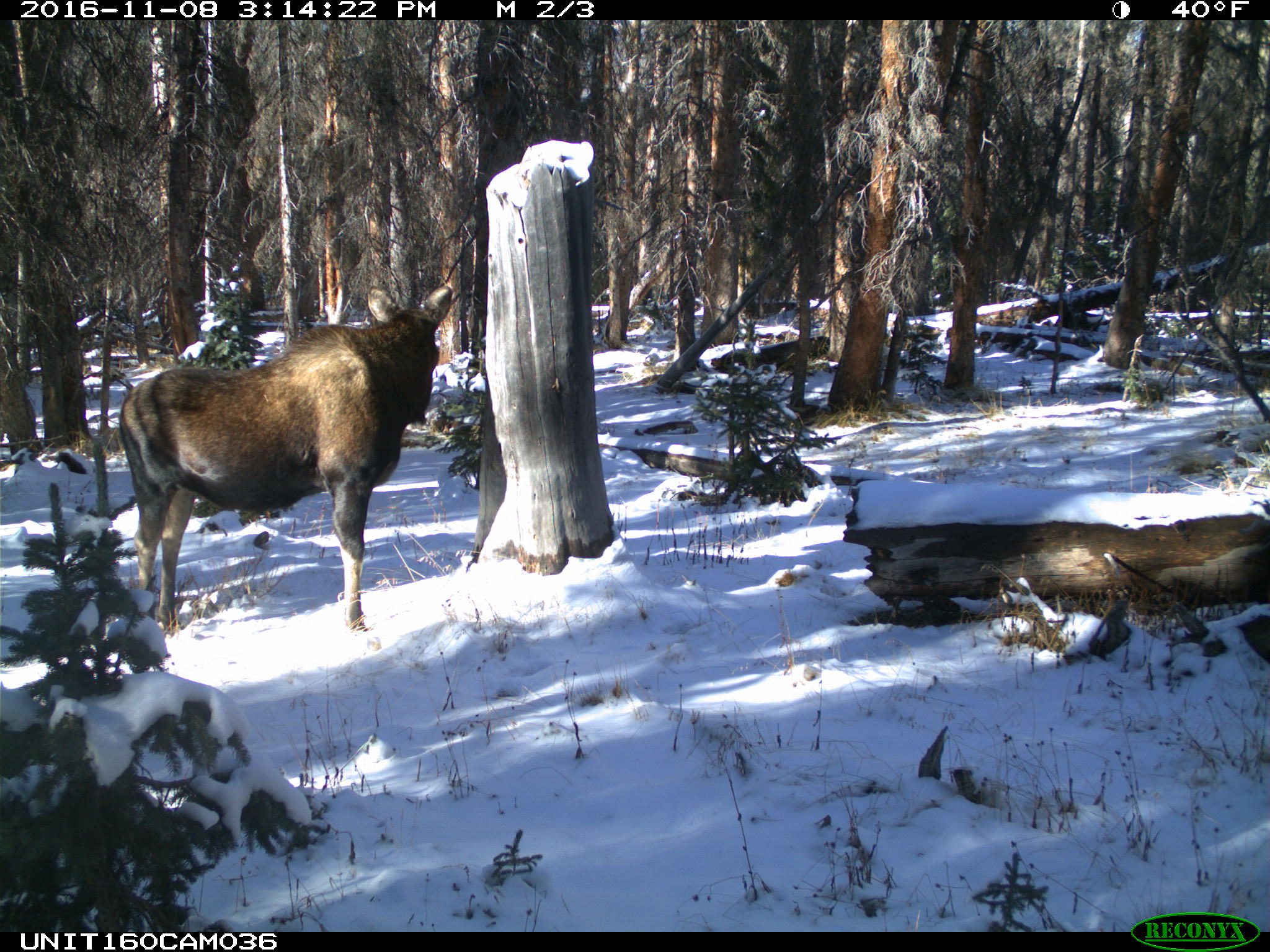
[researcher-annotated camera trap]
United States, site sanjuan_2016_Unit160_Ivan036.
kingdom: Animalia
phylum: Chordata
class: Mammalia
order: Artiodactyla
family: Cervidae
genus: Alces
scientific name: Alces alces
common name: moose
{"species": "Alces alces (moose)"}